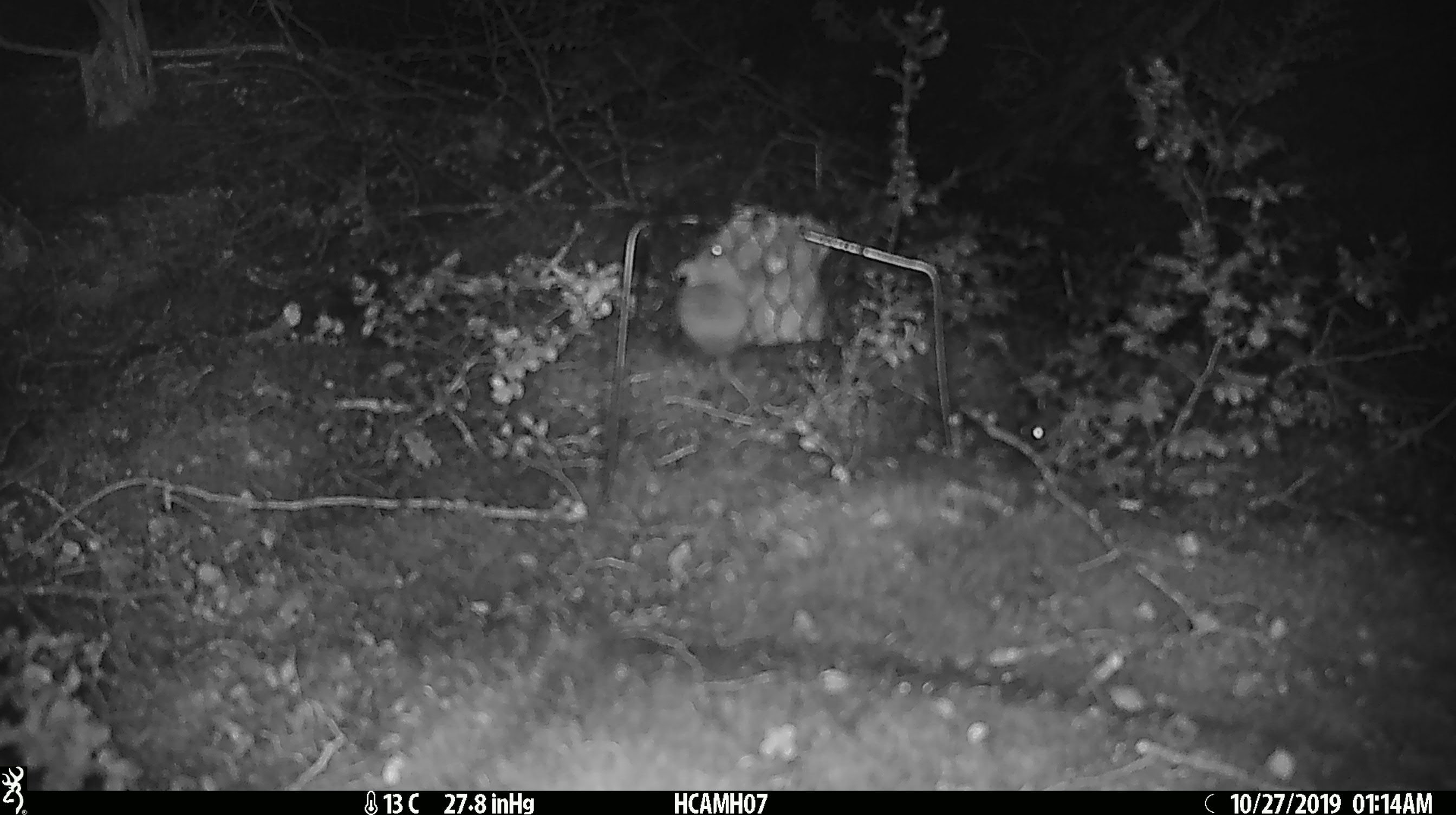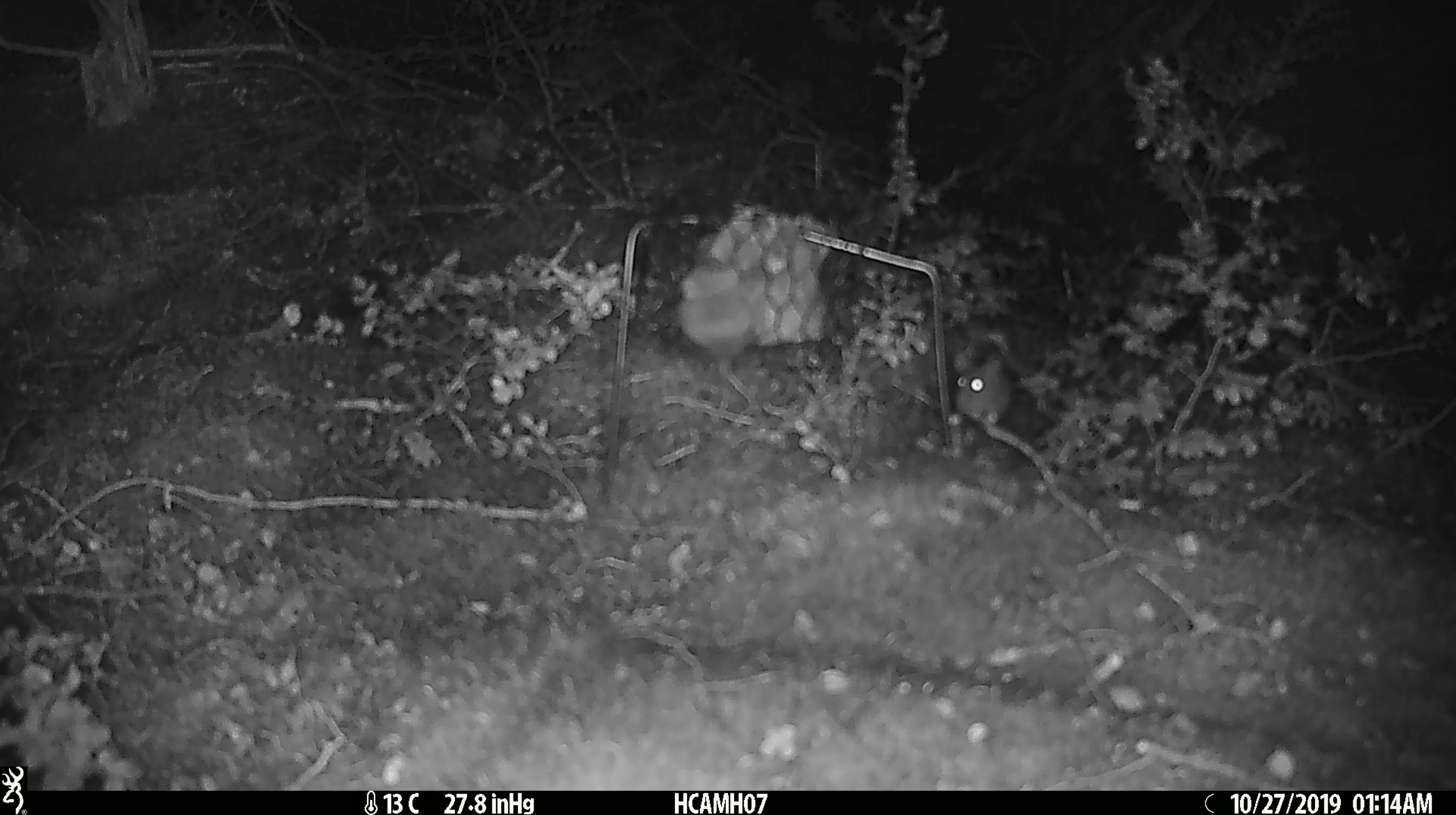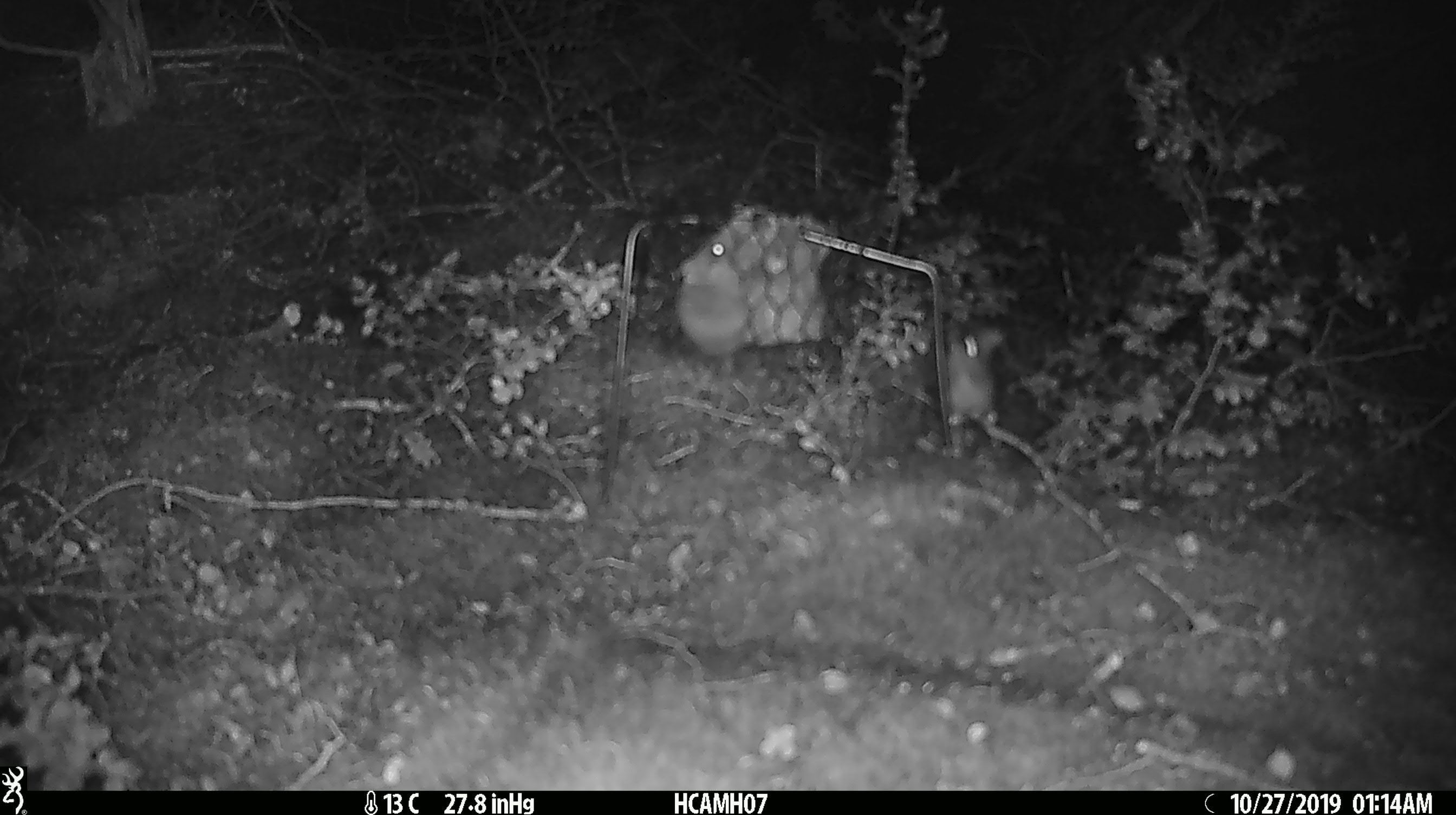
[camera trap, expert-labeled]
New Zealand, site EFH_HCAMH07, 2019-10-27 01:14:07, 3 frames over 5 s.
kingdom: Animalia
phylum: Chordata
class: Mammalia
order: Rodentia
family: Muridae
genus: Mus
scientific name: Mus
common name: mouse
Mouse (Mus).